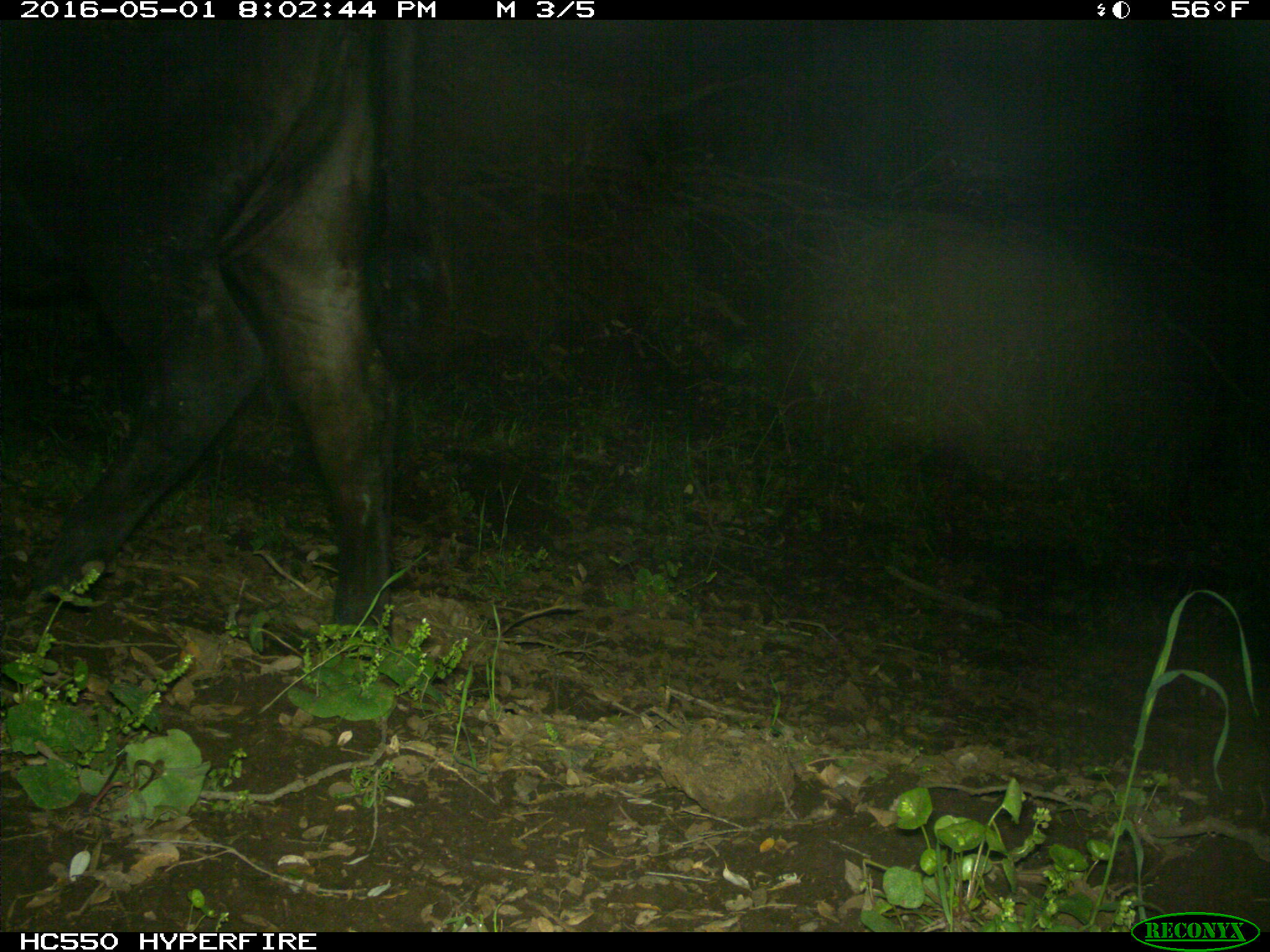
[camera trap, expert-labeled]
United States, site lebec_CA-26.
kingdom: Animalia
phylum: Chordata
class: Mammalia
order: Artiodactyla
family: Bovidae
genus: Bos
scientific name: Bos taurus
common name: domestic cow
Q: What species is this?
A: Bos taurus (domestic cow).